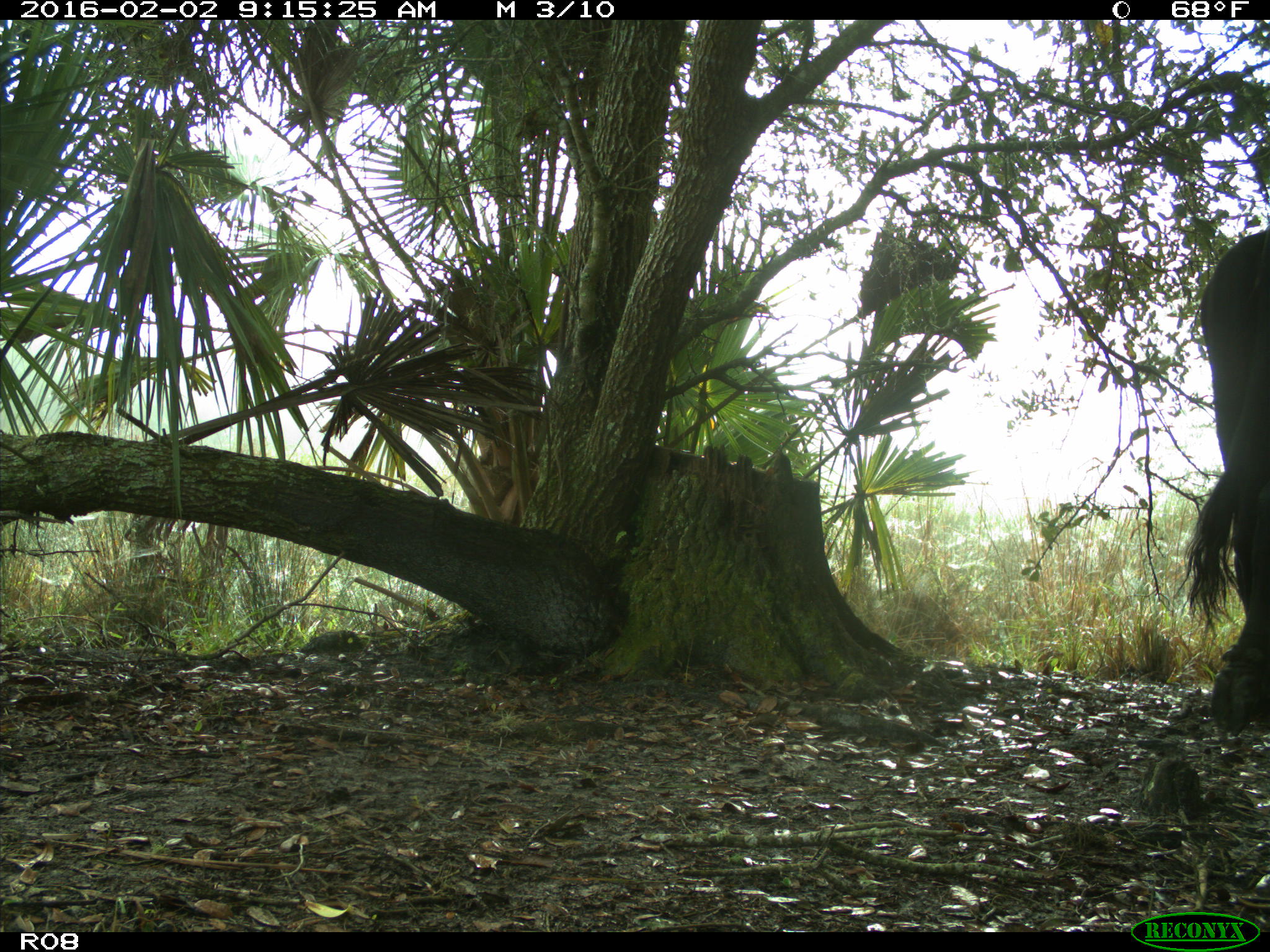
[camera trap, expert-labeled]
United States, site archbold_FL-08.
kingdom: Animalia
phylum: Chordata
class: Mammalia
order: Artiodactyla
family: Bovidae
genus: Bos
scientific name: Bos taurus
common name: domestic cow